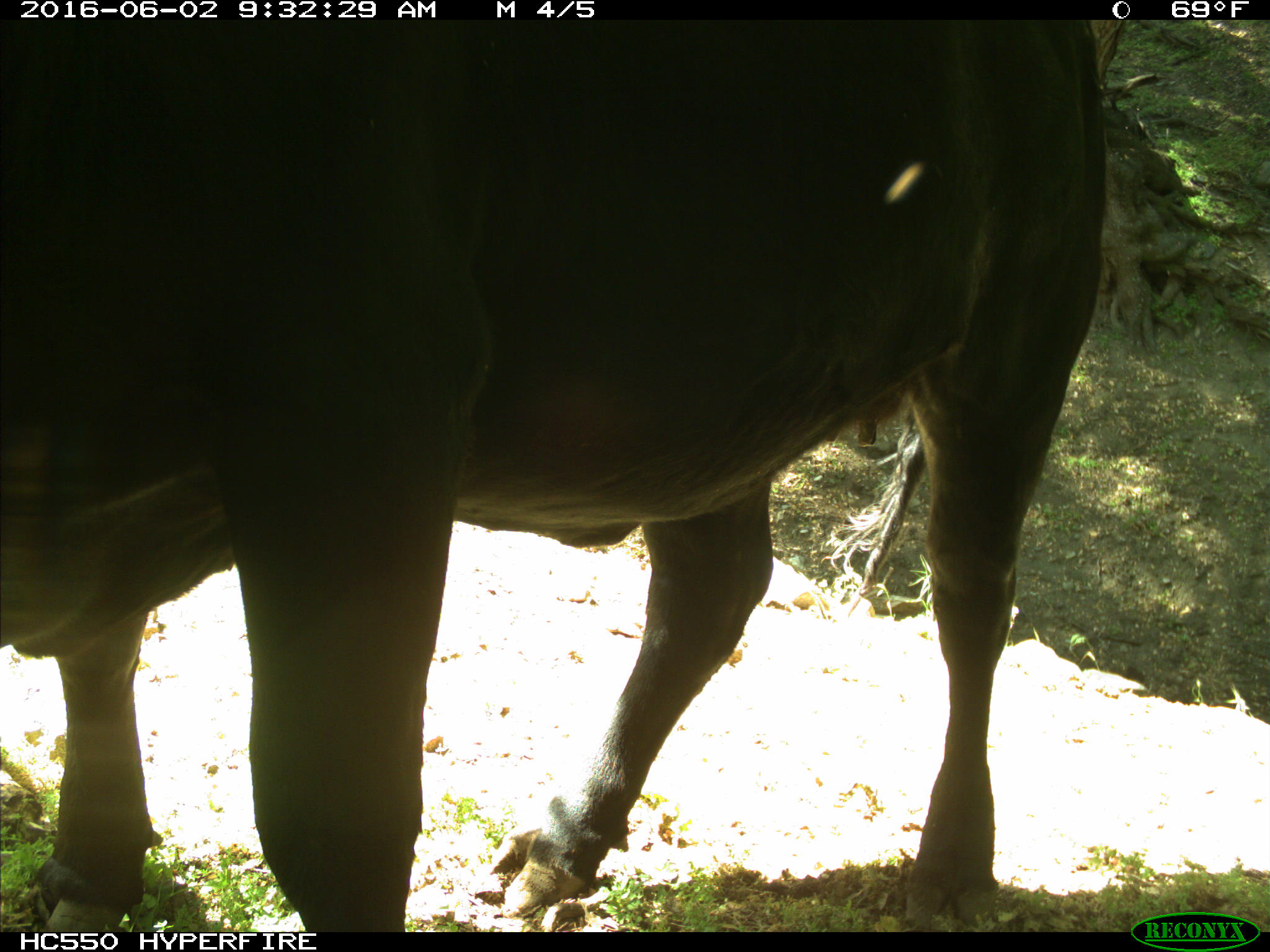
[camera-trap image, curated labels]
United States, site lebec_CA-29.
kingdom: Animalia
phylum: Chordata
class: Mammalia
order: Artiodactyla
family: Bovidae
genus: Bos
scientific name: Bos taurus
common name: domestic cow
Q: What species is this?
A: Bos taurus (domestic cow).